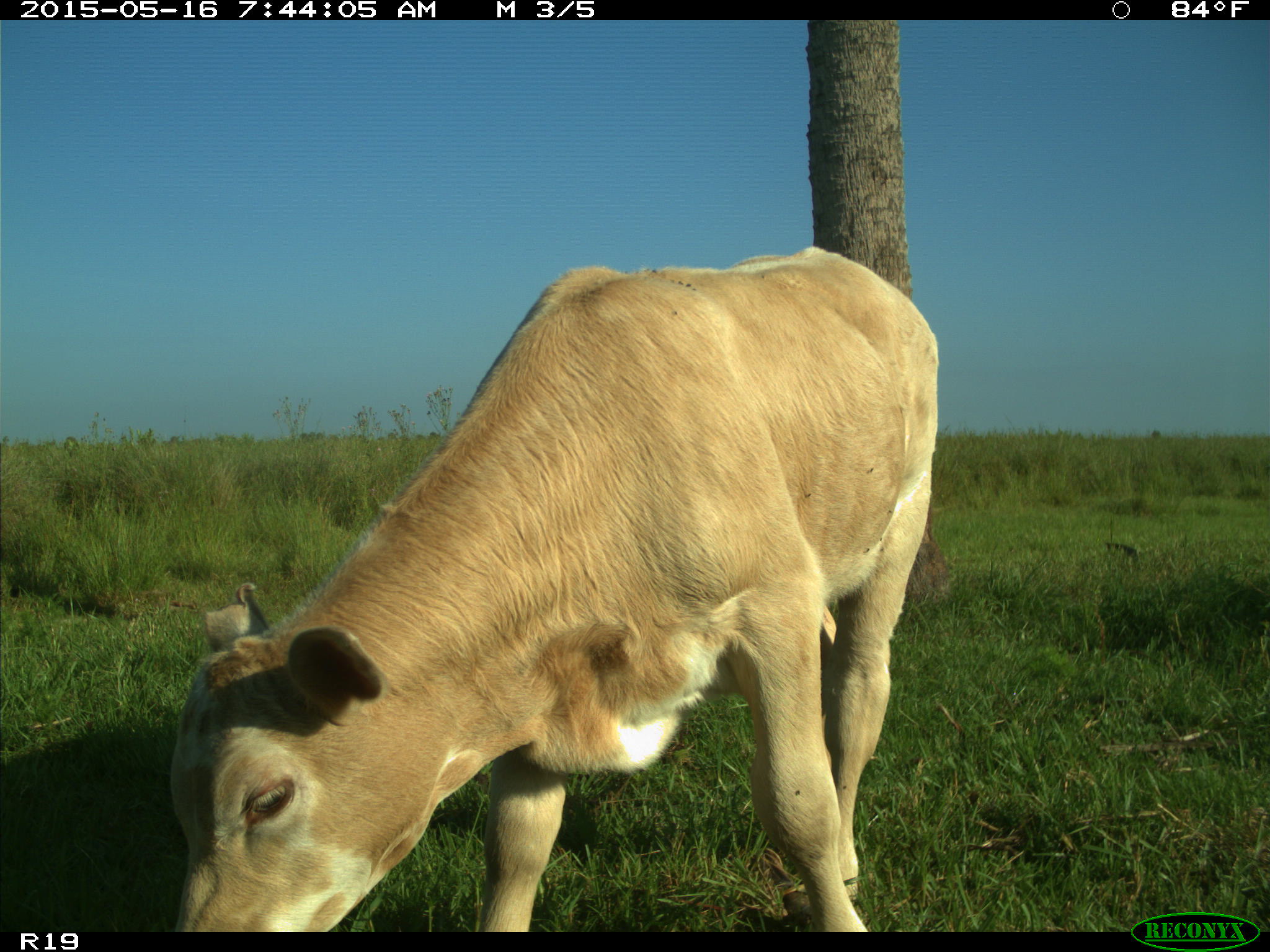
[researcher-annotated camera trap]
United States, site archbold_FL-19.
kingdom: Animalia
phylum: Chordata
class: Mammalia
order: Artiodactyla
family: Bovidae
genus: Bos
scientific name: Bos taurus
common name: domestic cow